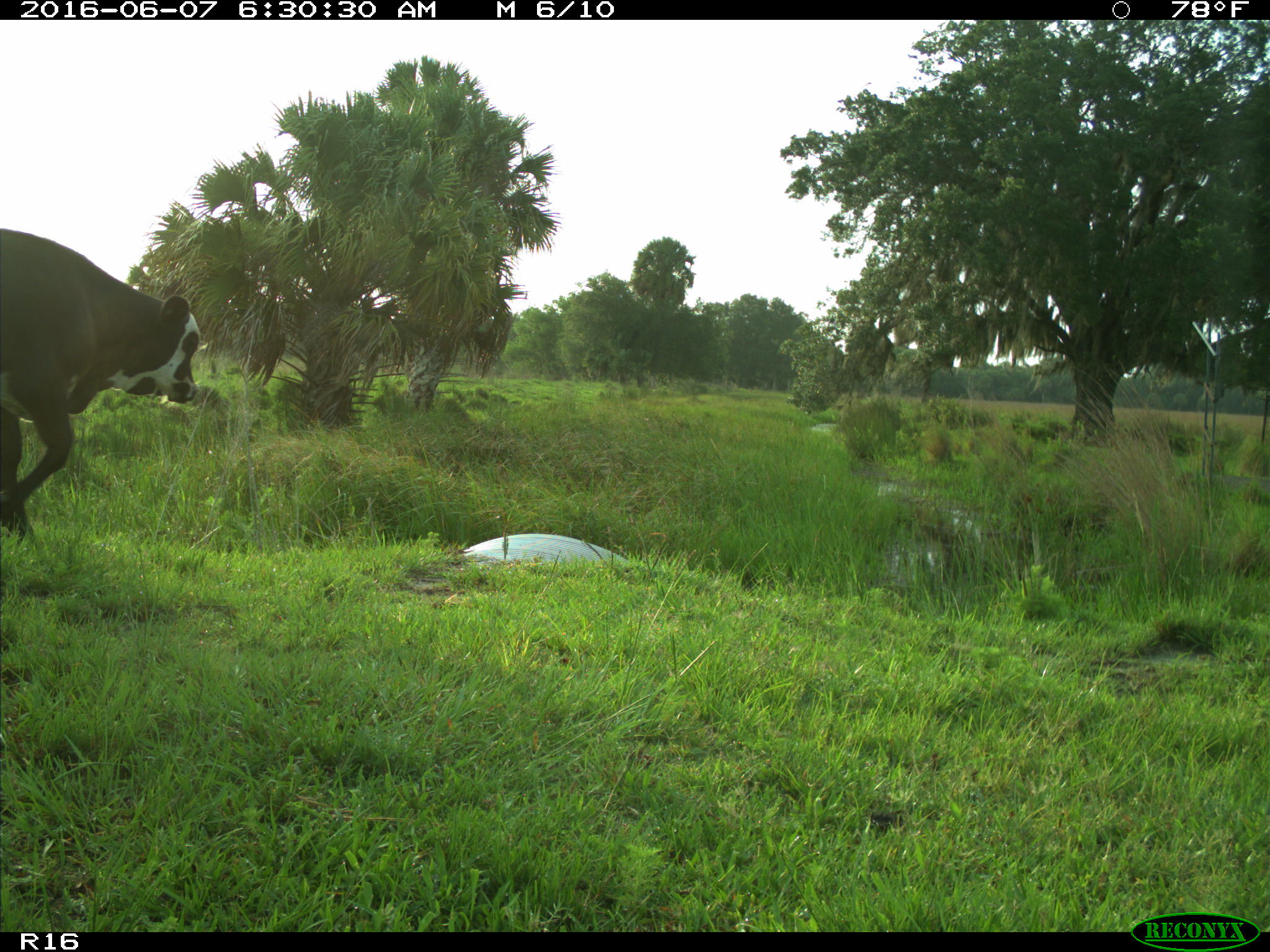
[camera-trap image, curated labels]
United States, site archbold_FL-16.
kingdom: Animalia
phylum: Chordata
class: Mammalia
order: Artiodactyla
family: Bovidae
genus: Bos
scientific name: Bos taurus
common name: domestic cow